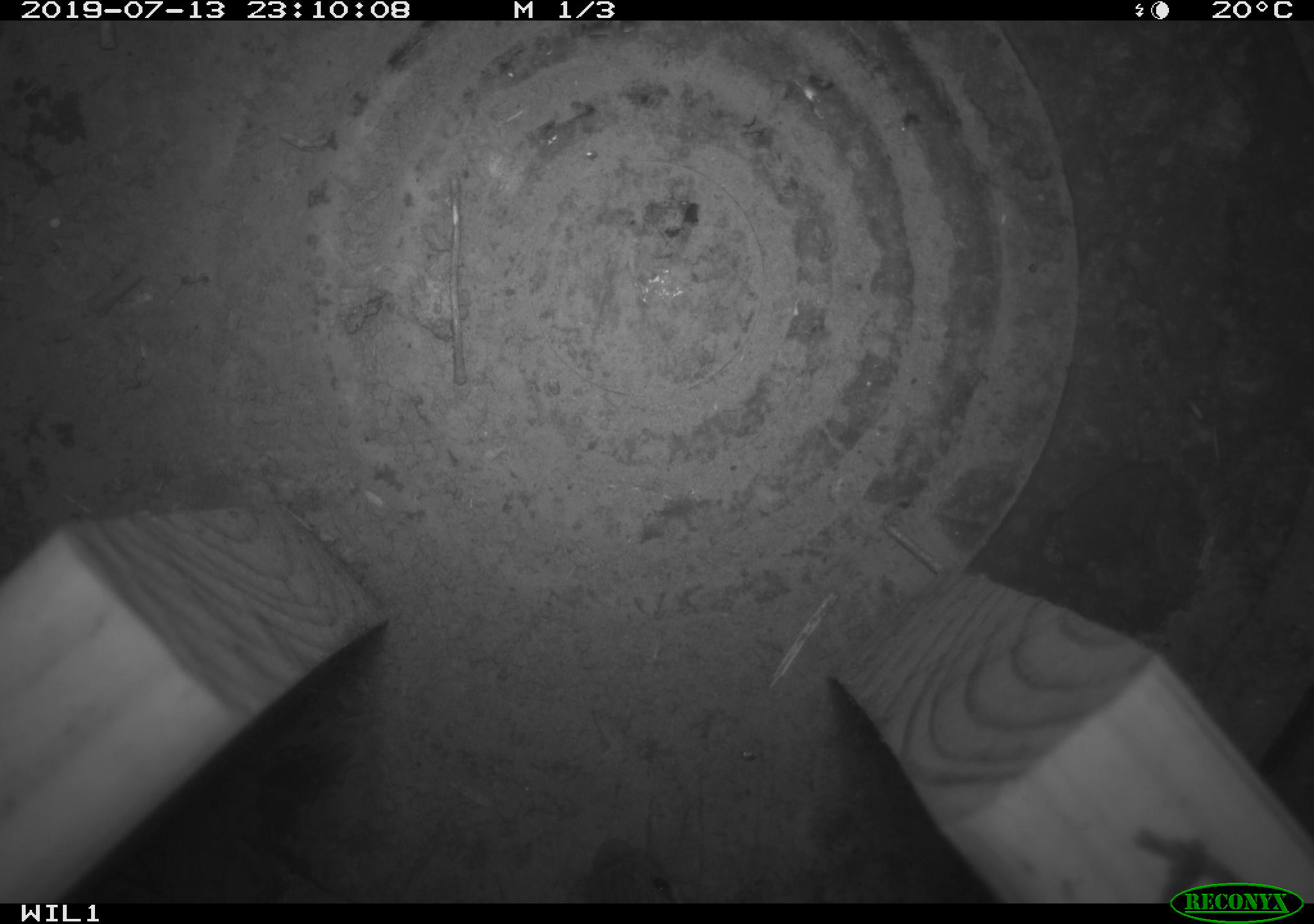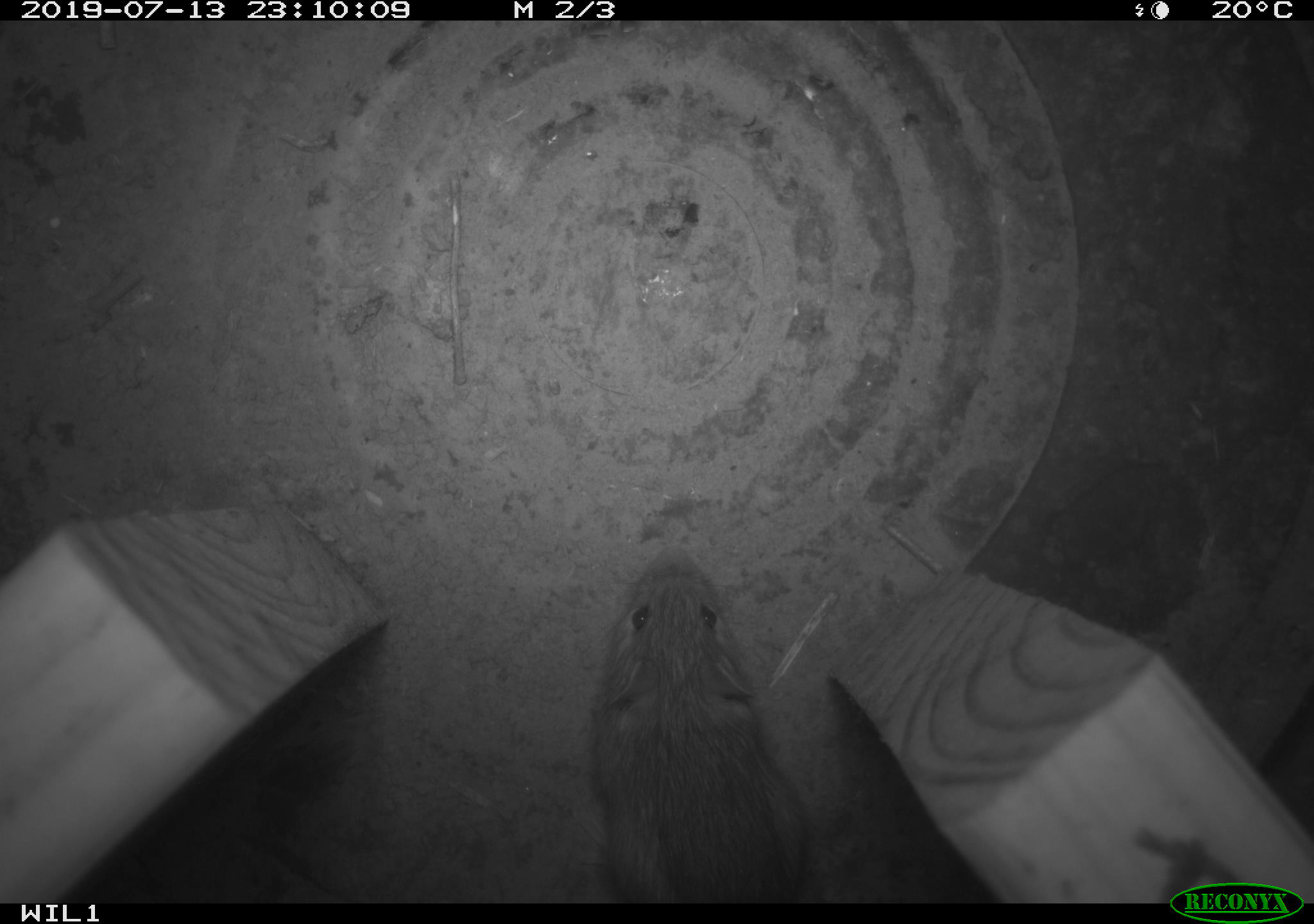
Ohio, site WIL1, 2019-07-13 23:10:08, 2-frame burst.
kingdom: Animalia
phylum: Chordata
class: Mammalia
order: Rodentia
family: Zapodidae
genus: Napaeozapus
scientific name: Napaeozapus insignis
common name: woodland jumping mouse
Woodland jumping mouse (Napaeozapus insignis).